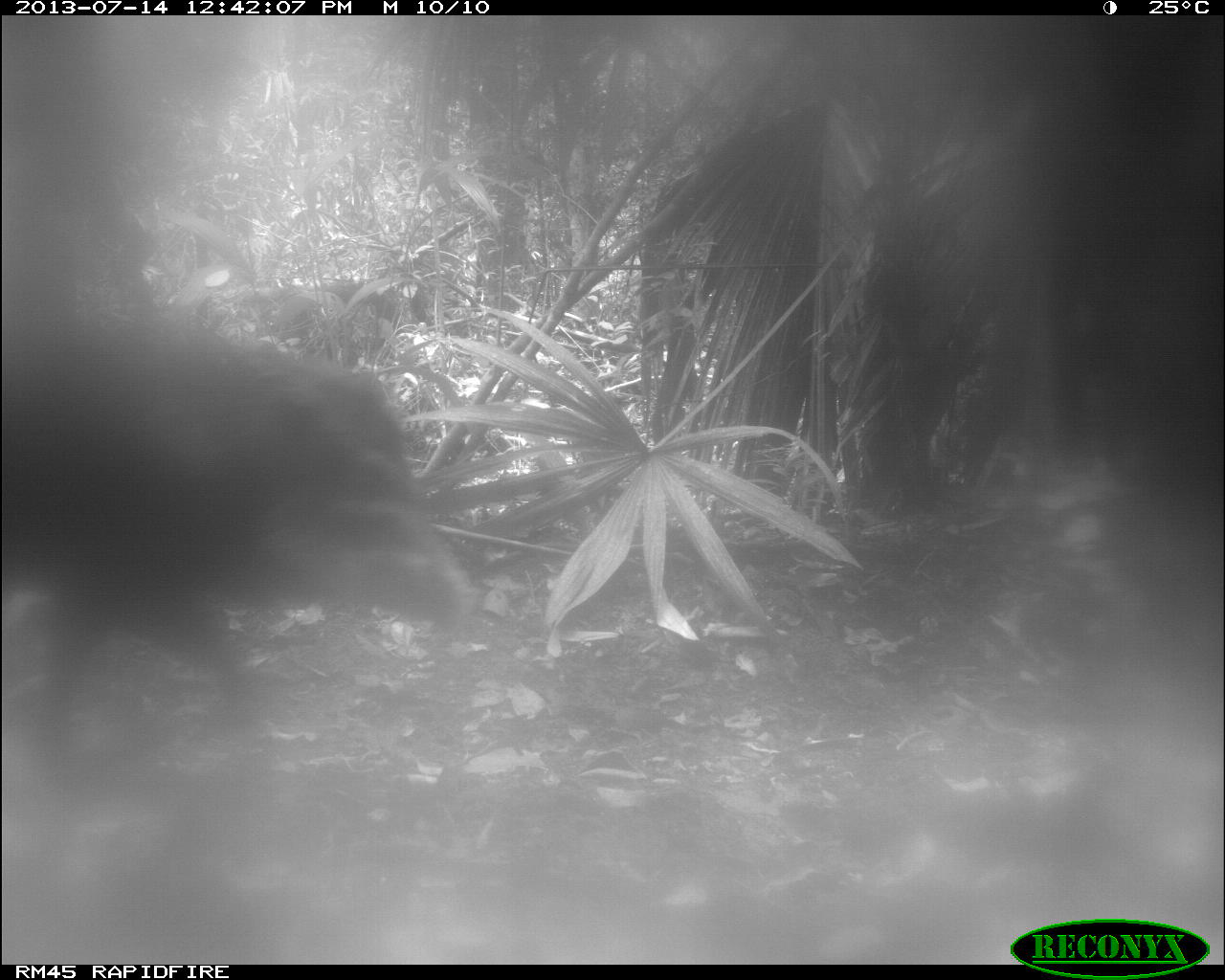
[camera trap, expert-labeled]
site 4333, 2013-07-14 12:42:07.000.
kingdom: Animalia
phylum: Chordata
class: Mammalia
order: Artiodactyla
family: Tayassuidae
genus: Tayassu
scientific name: Tayassu pecari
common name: white-lipped peccary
Tayassu pecari (white-lipped peccary), count 2.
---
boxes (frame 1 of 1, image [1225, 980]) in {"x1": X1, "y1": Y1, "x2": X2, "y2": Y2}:
tayassu pecari: {"x1": 2, "y1": 314, "x2": 469, "y2": 746}